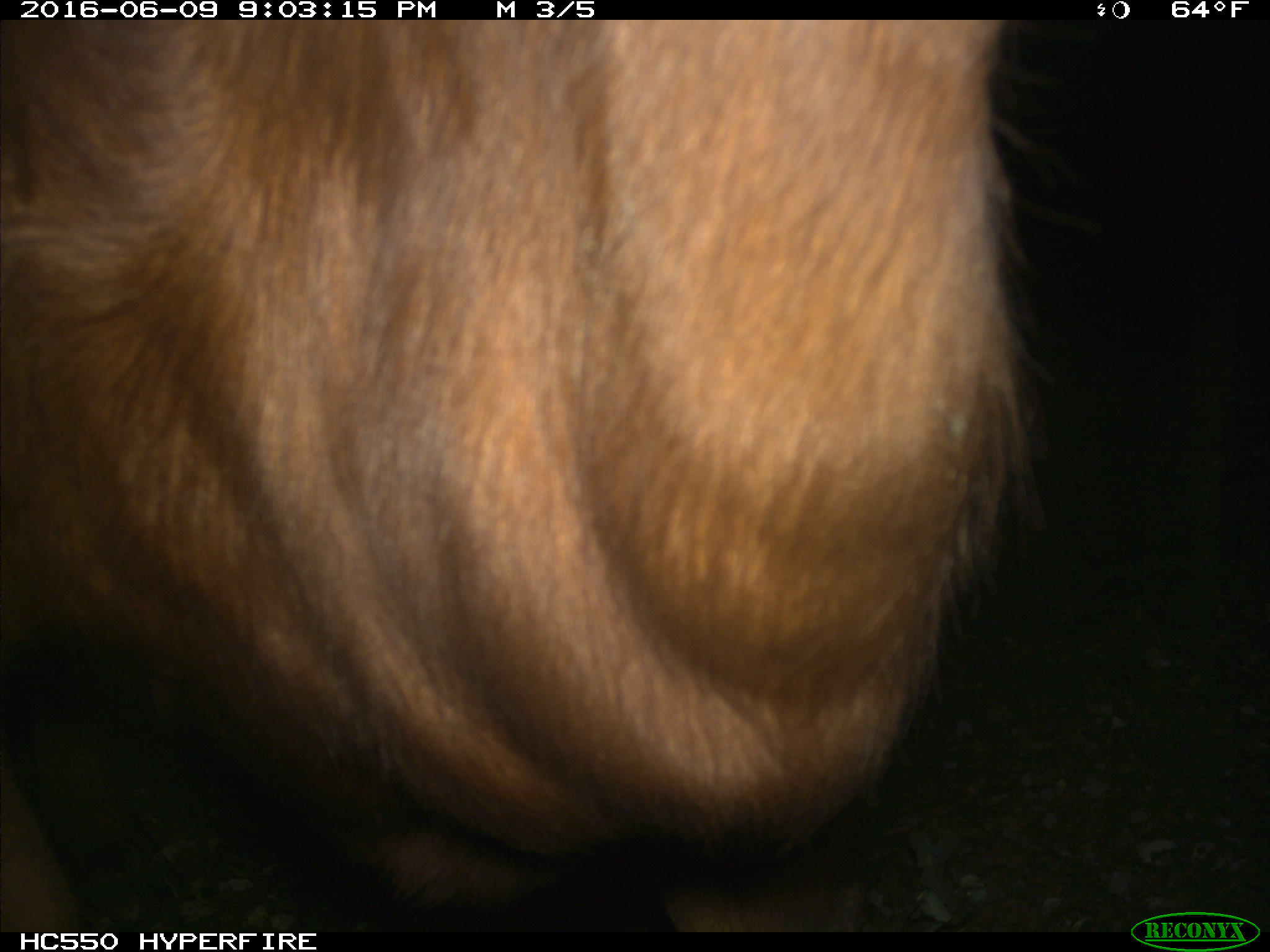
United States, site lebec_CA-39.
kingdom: Animalia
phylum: Chordata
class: Mammalia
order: Artiodactyla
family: Bovidae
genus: Bos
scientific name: Bos taurus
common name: domestic cow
Bos taurus (domestic cow).